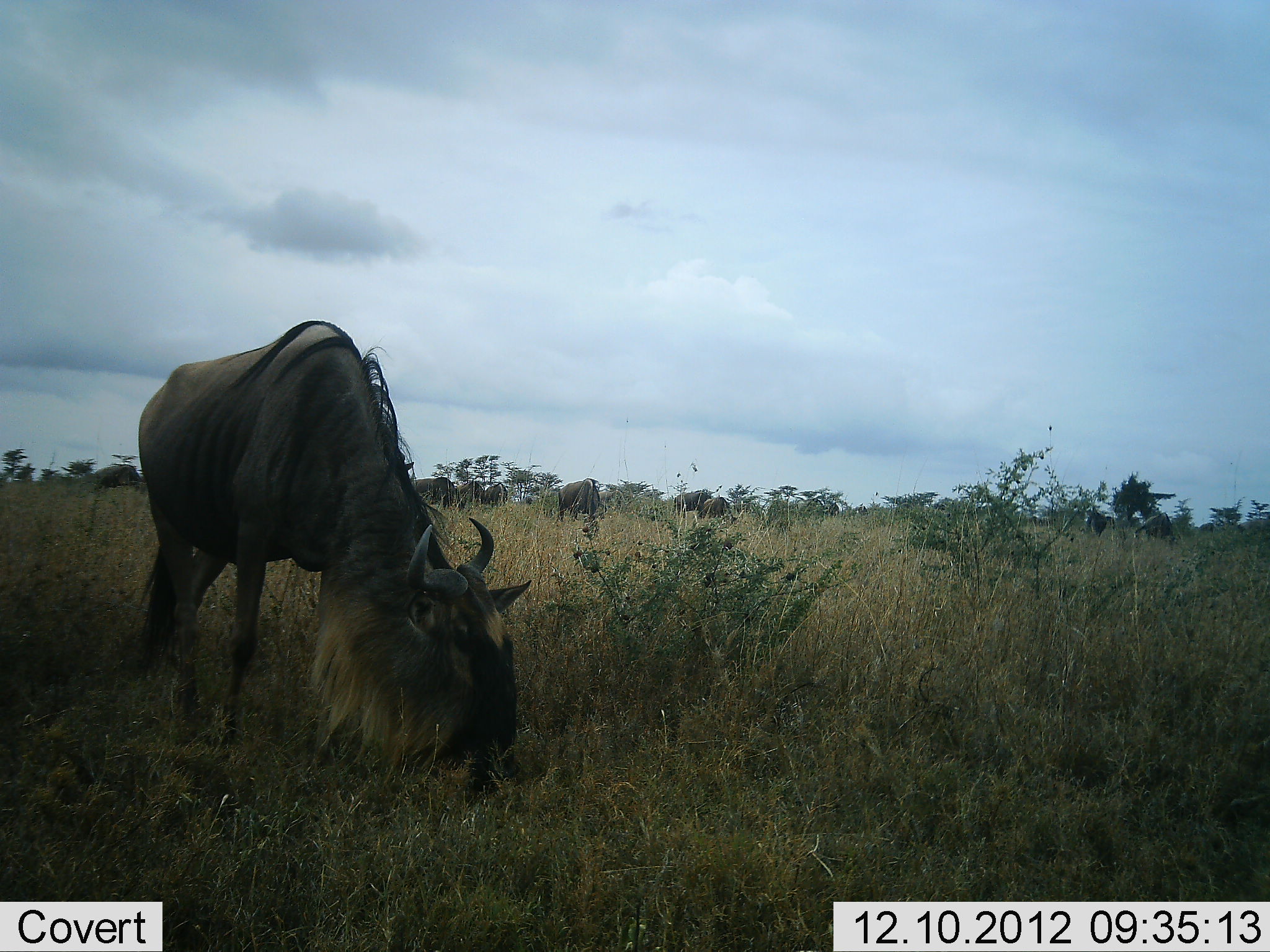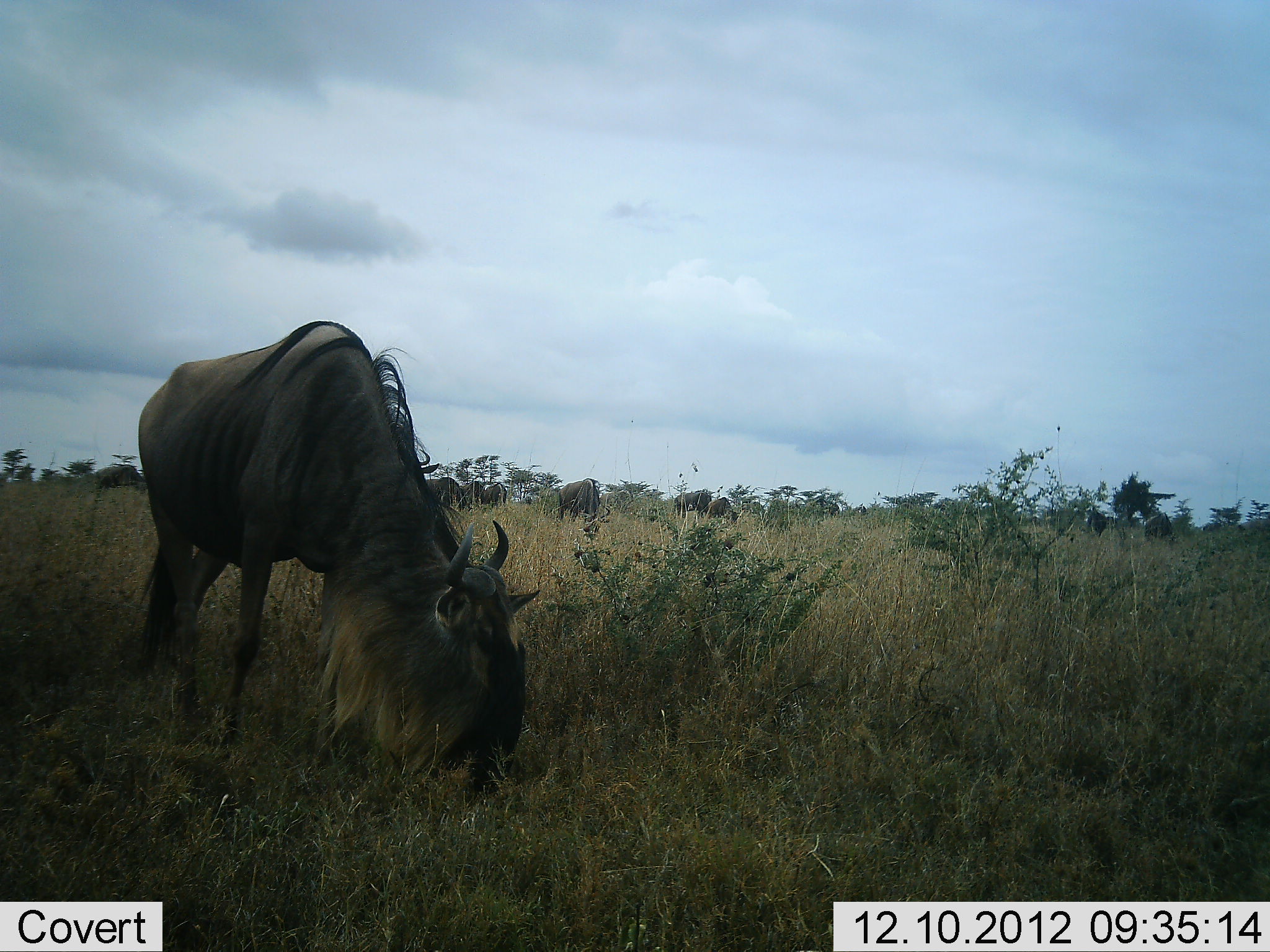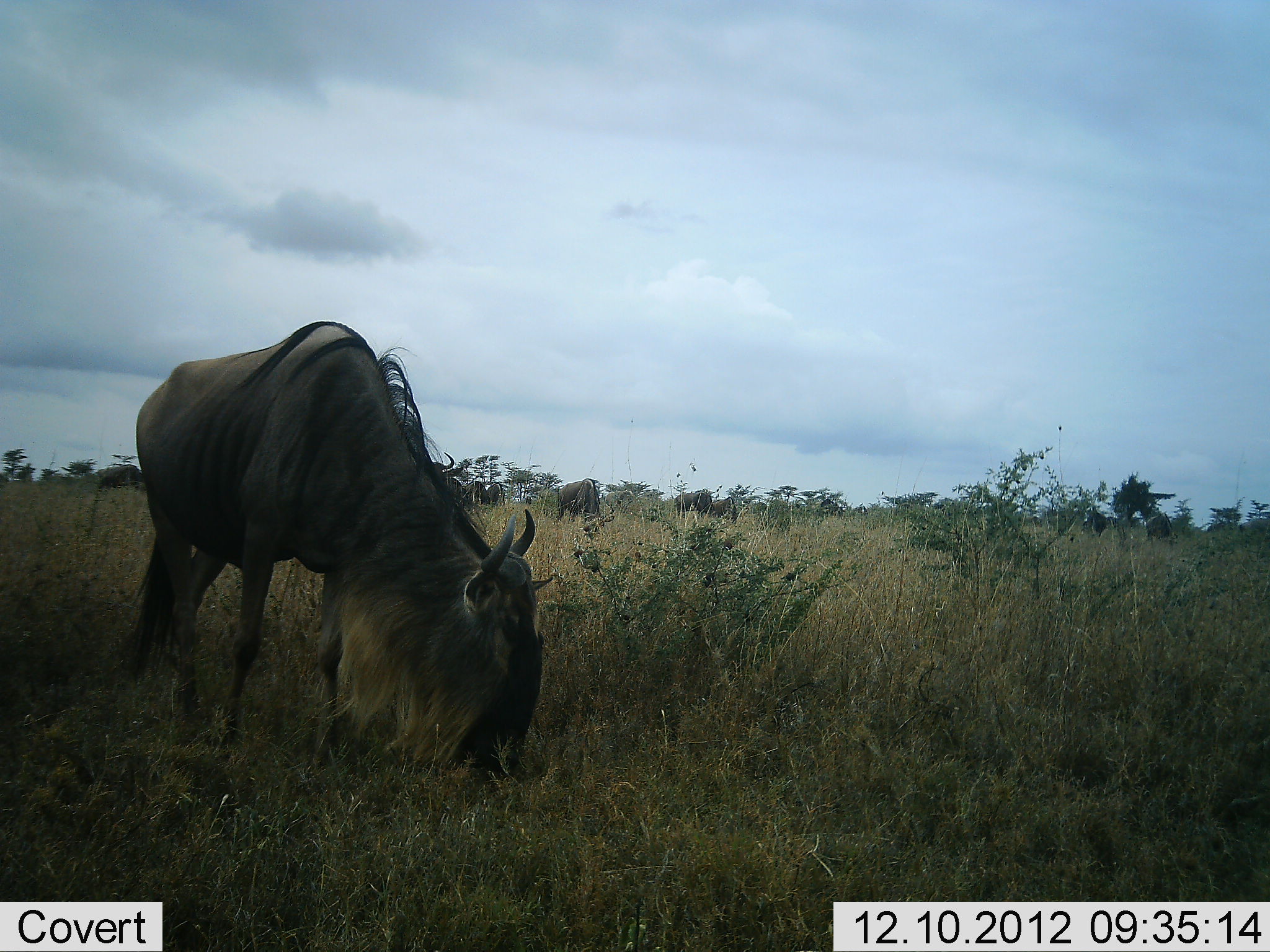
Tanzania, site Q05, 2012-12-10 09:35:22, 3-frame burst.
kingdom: Animalia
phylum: Chordata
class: Mammalia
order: Artiodactyla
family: Bovidae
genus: Connochaetes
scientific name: Connochaetes taurinus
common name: blue wildebeest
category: wildebeest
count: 9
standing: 20%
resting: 0%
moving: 0%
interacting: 0%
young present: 0%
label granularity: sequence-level